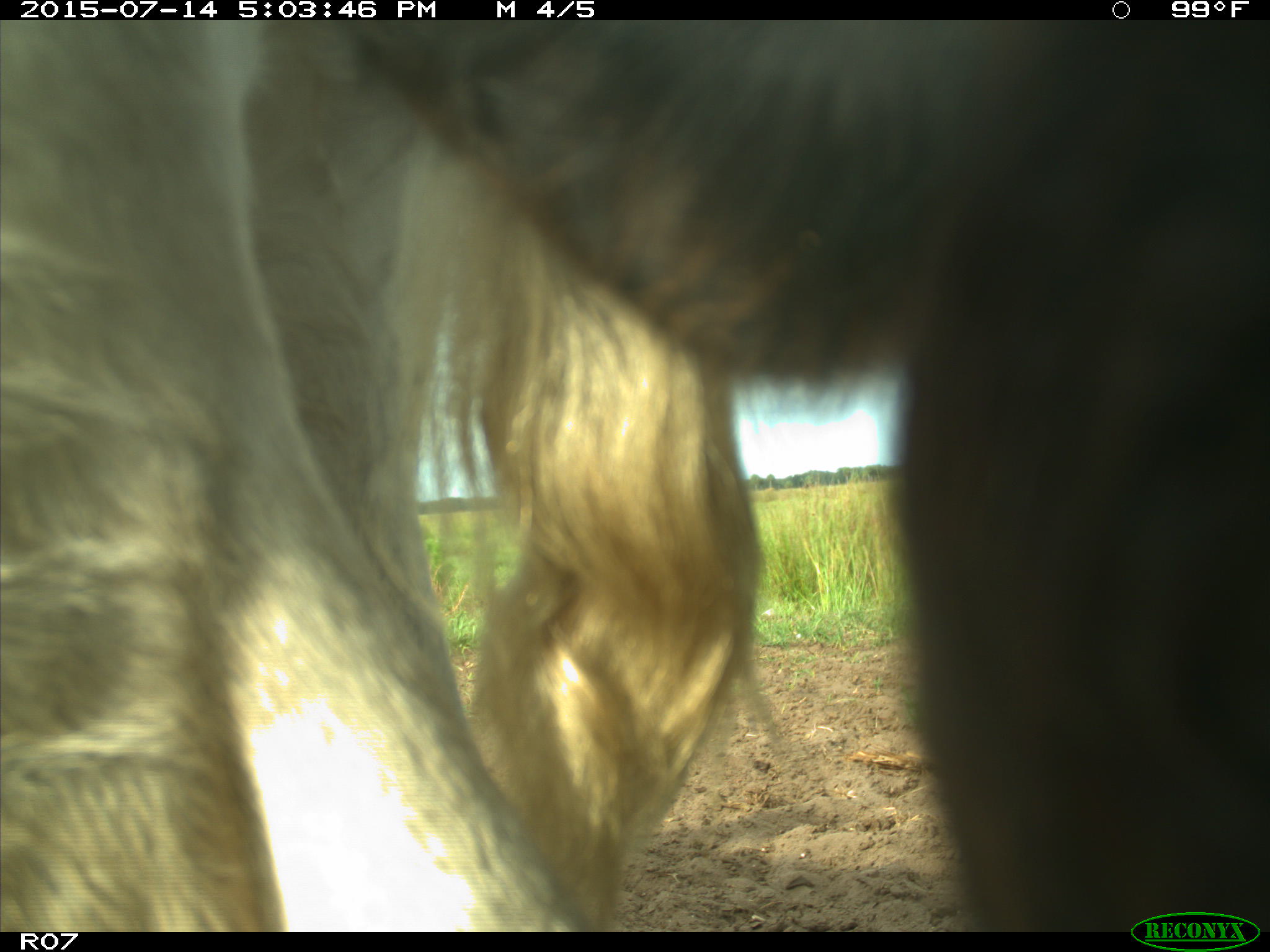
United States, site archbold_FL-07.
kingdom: Animalia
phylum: Chordata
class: Mammalia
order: Artiodactyla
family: Bovidae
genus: Bos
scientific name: Bos taurus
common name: domestic cow